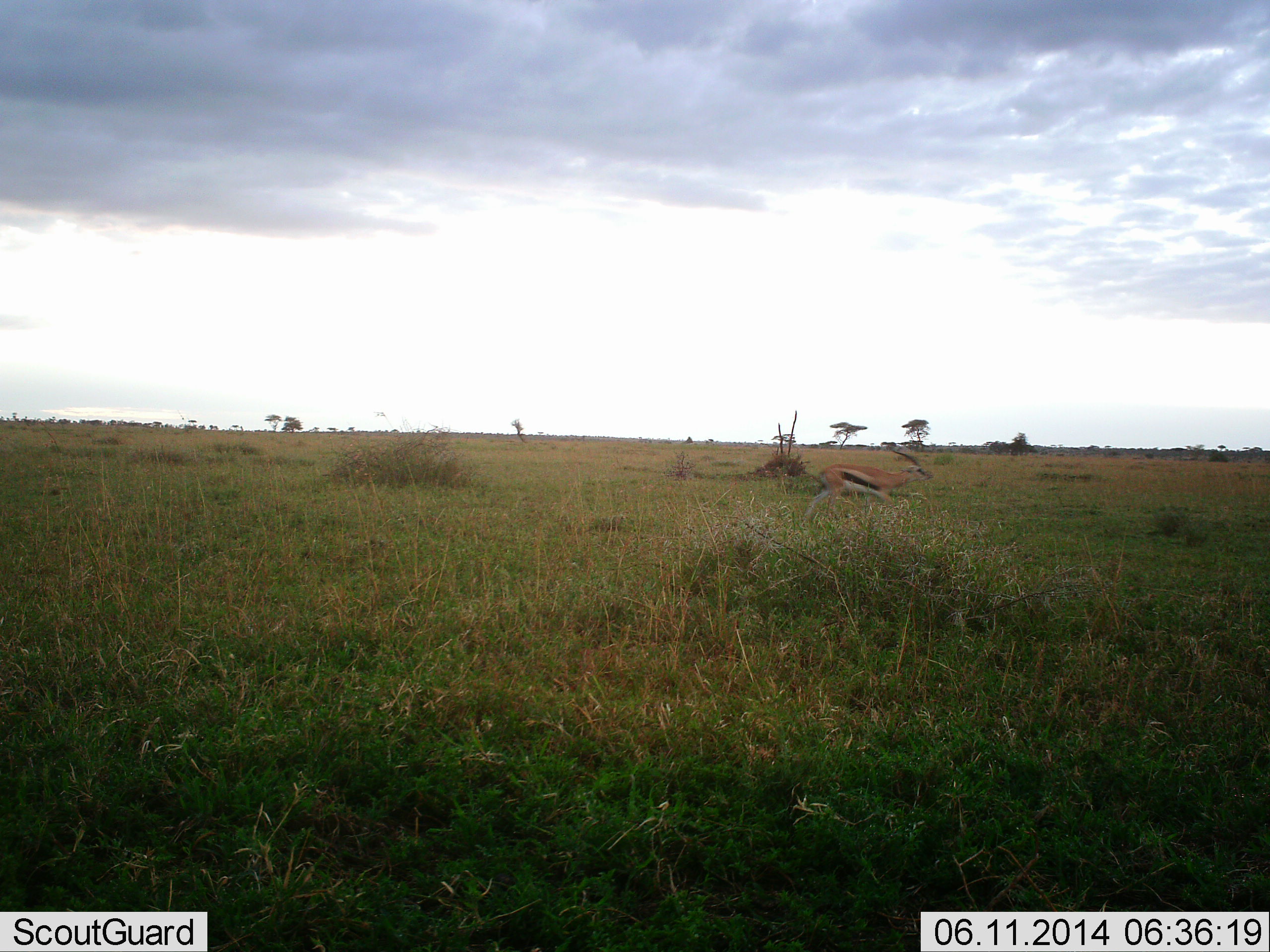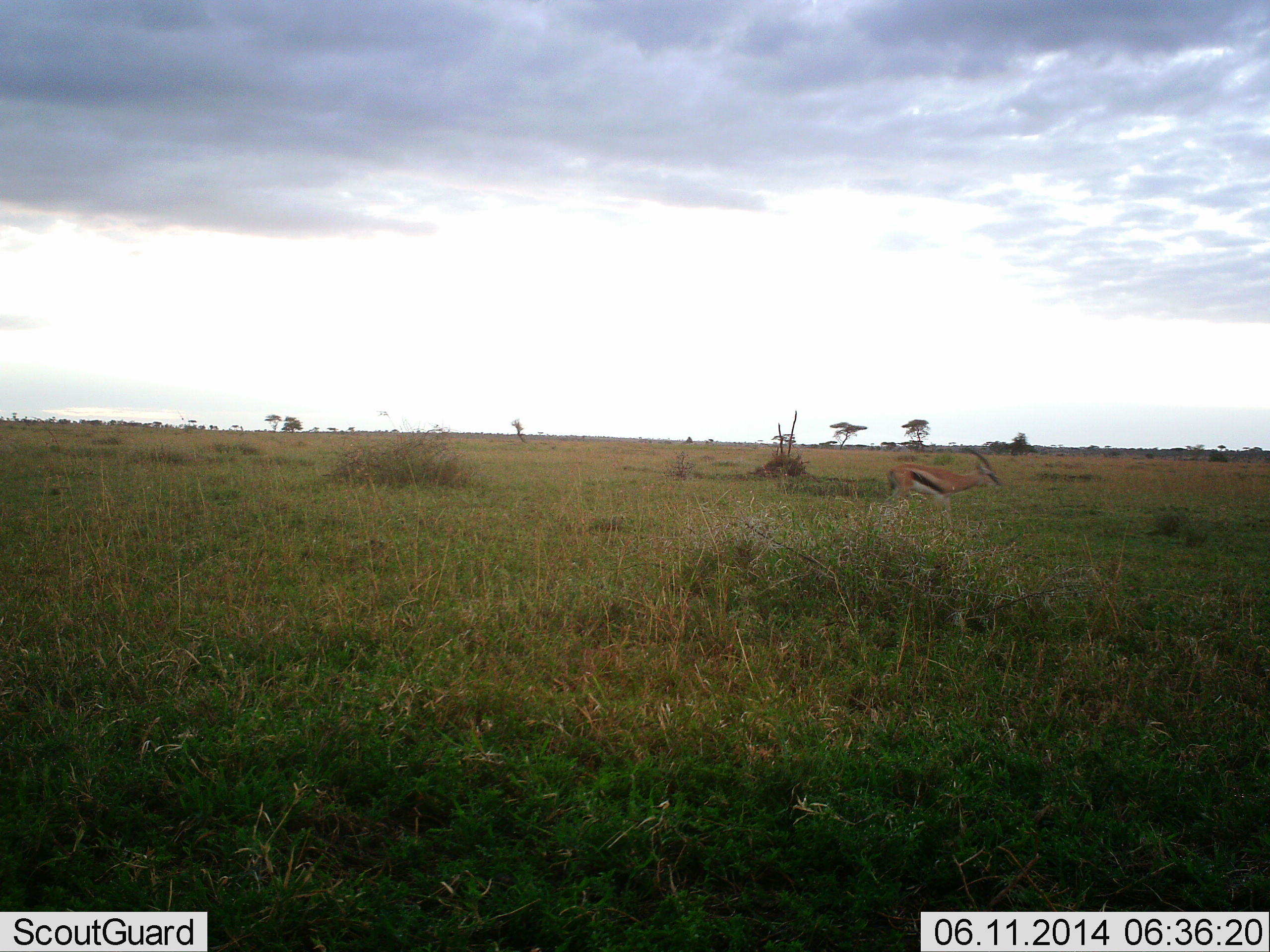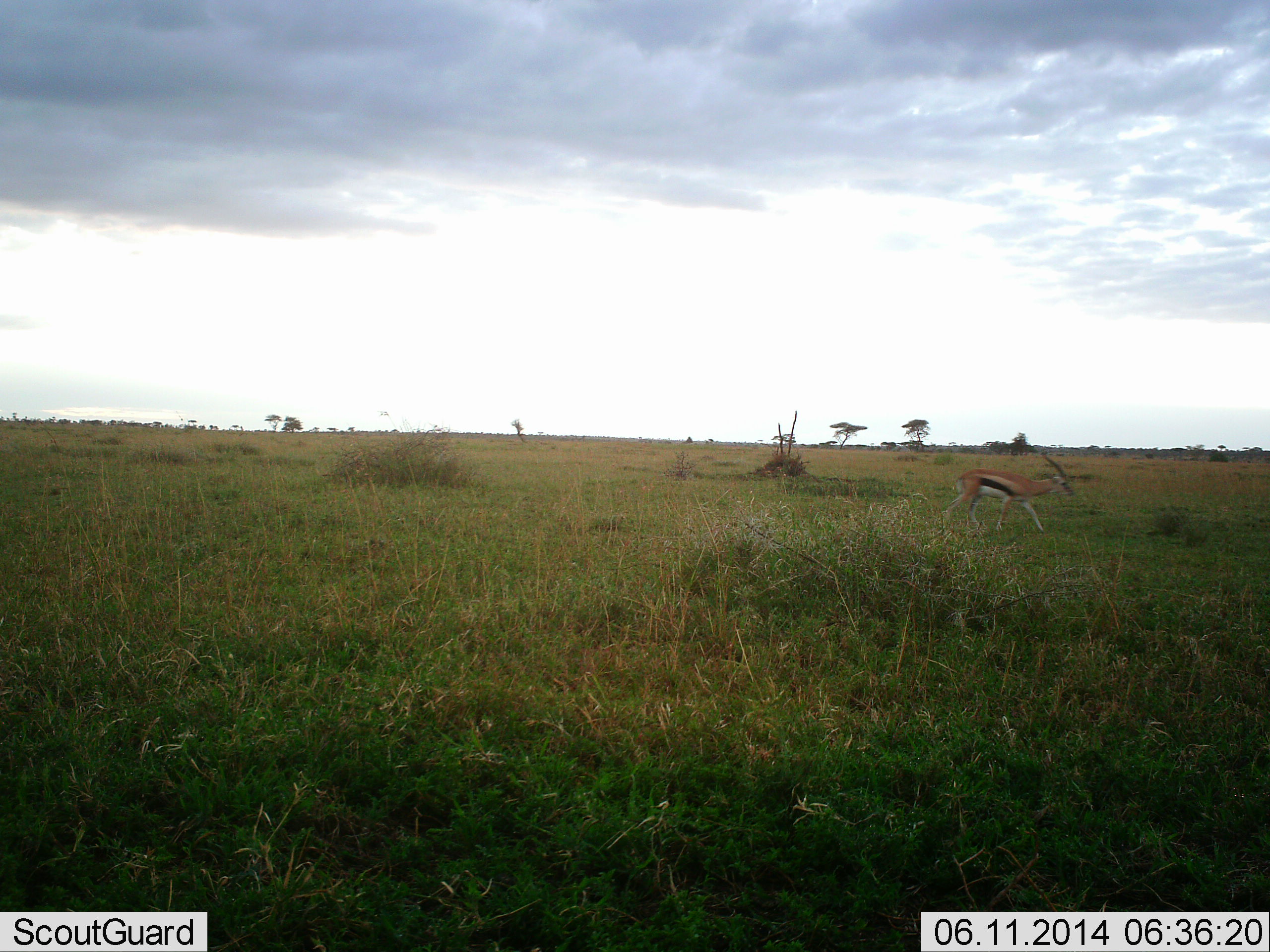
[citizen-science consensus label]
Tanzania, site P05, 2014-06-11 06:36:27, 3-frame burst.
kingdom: Animalia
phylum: Chordata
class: Mammalia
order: Artiodactyla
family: Bovidae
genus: Eudorcas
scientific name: Eudorcas thomsonii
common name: thomson's gazelle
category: gazellethomsons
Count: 1.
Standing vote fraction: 0%.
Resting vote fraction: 0%.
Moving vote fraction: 100%.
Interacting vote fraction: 0%.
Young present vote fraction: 0%.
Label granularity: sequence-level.